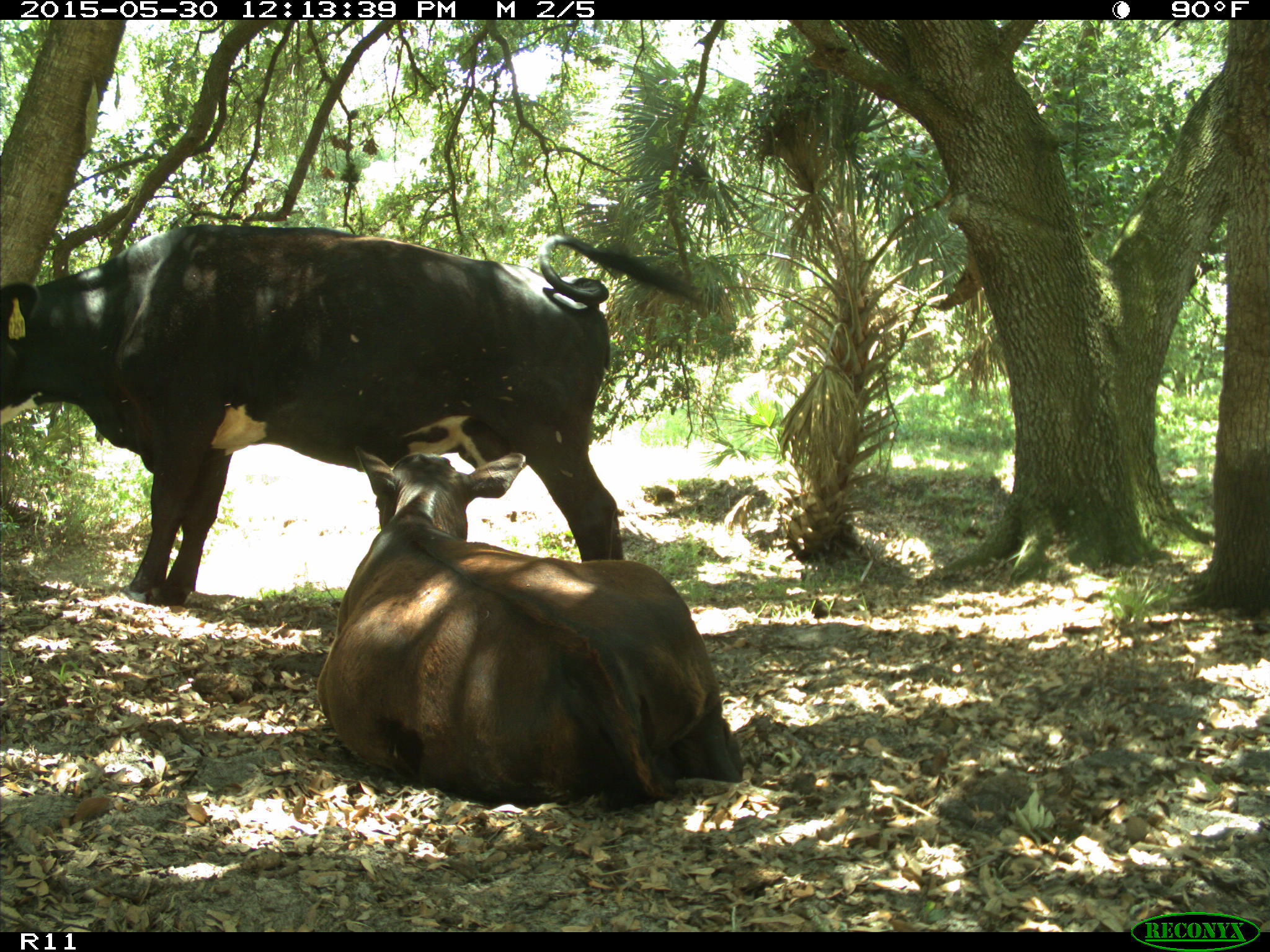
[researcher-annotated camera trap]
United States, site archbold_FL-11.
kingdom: Animalia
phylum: Chordata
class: Mammalia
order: Artiodactyla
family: Bovidae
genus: Bos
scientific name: Bos taurus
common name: domestic cow